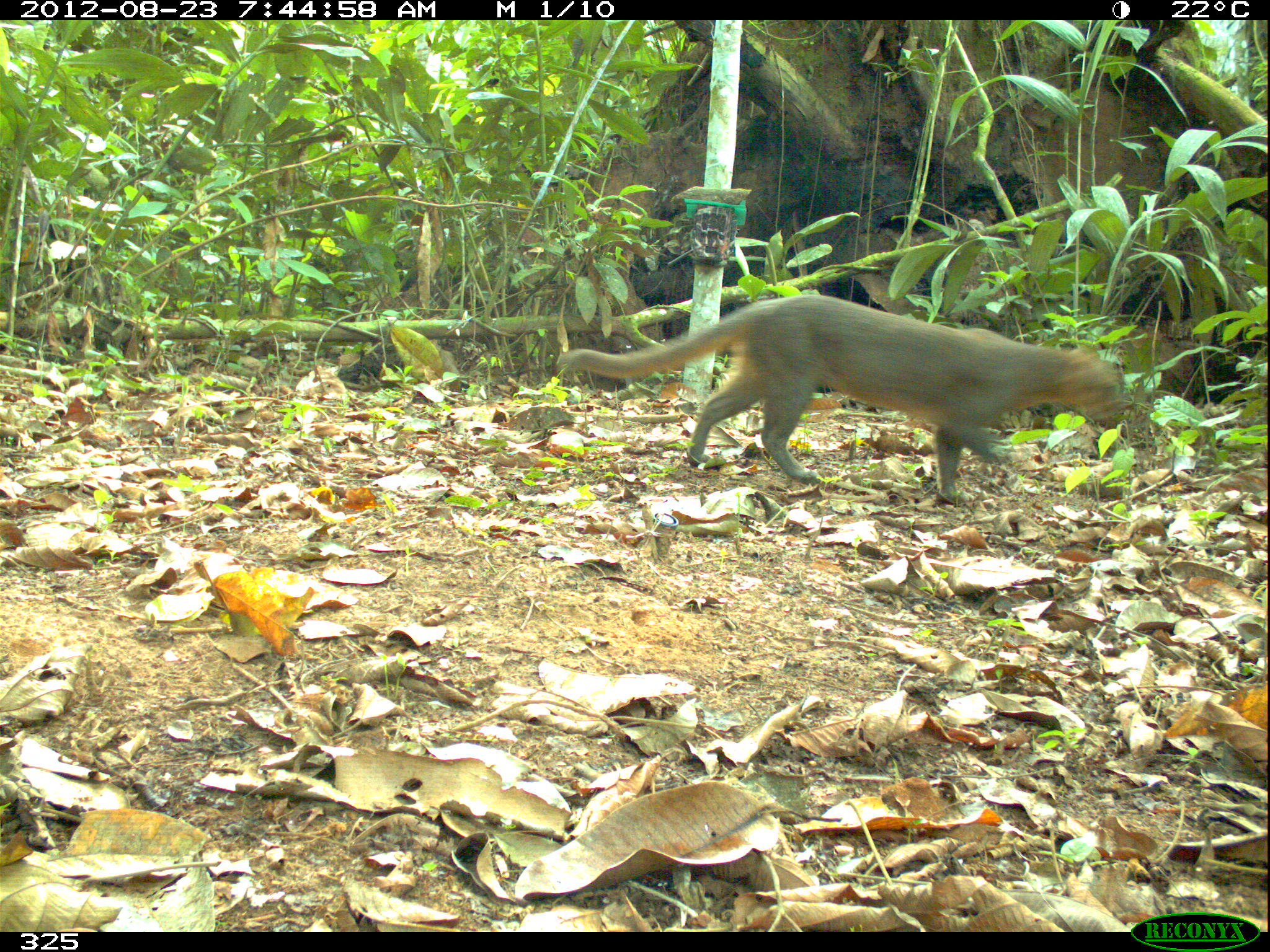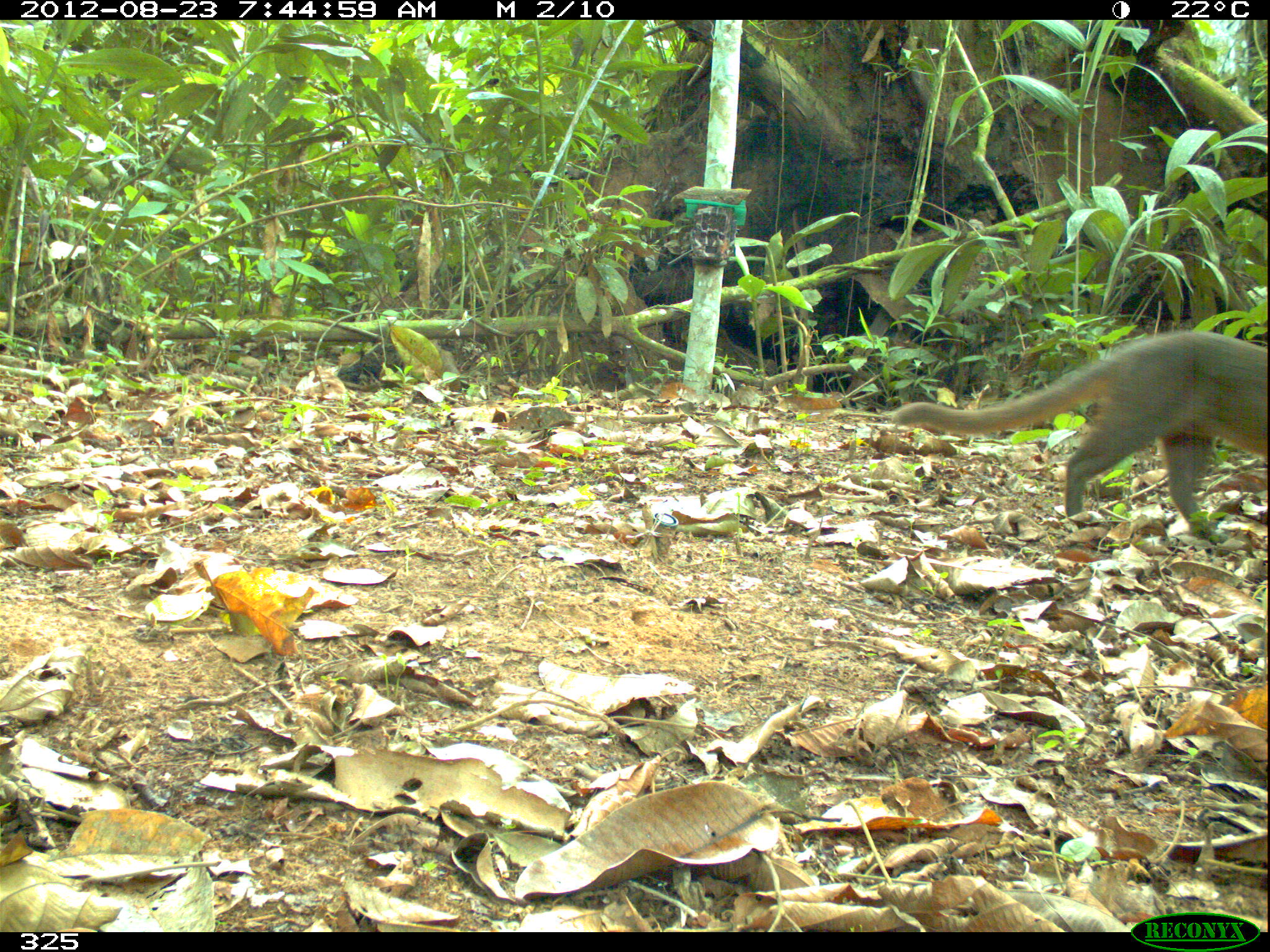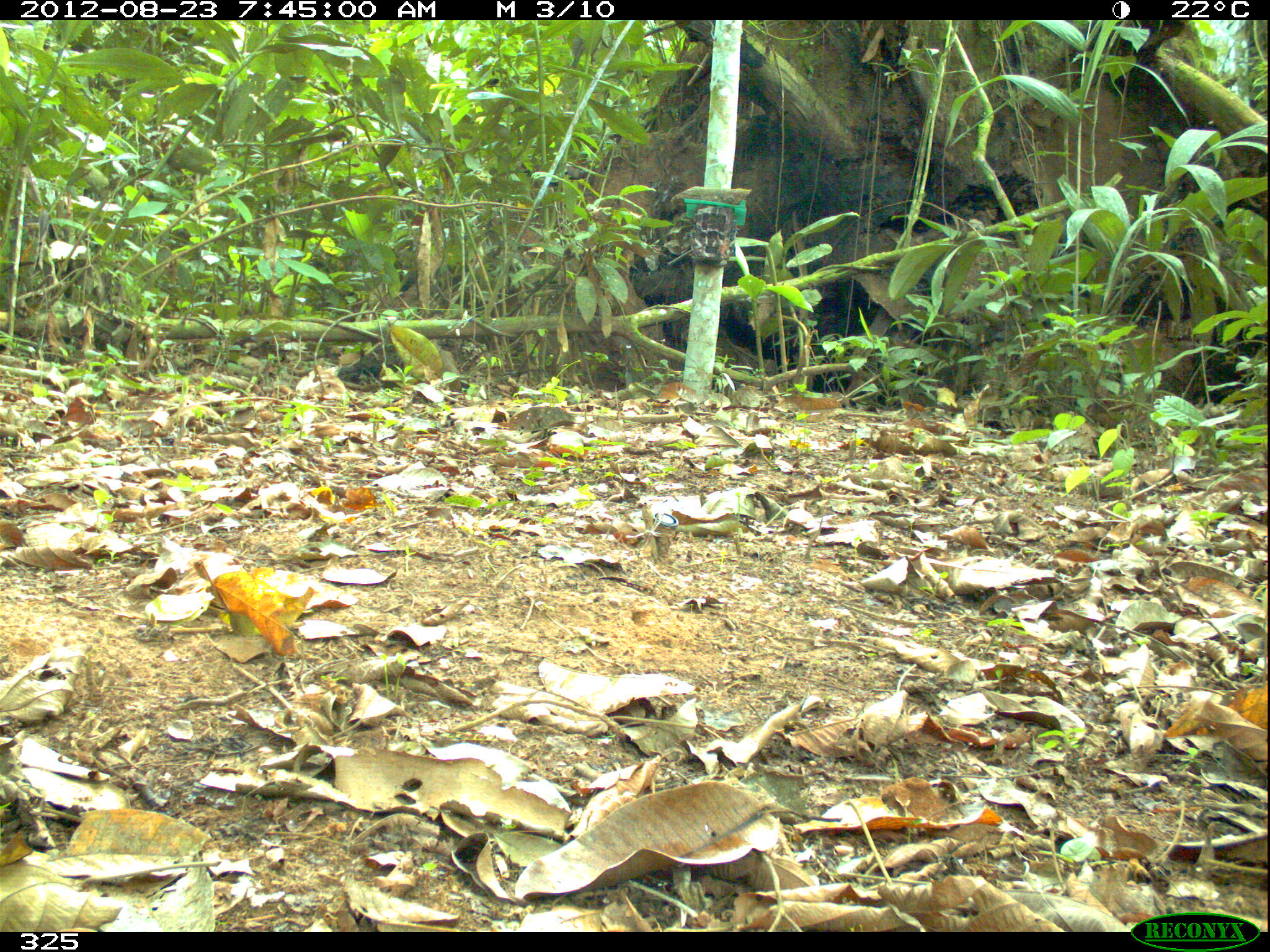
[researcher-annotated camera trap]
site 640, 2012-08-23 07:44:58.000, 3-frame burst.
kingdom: Animalia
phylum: Chordata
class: Mammalia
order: Carnivora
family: Mustelidae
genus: Eira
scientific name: Eira barbara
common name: tayra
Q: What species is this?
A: Eira barbara (tayra).